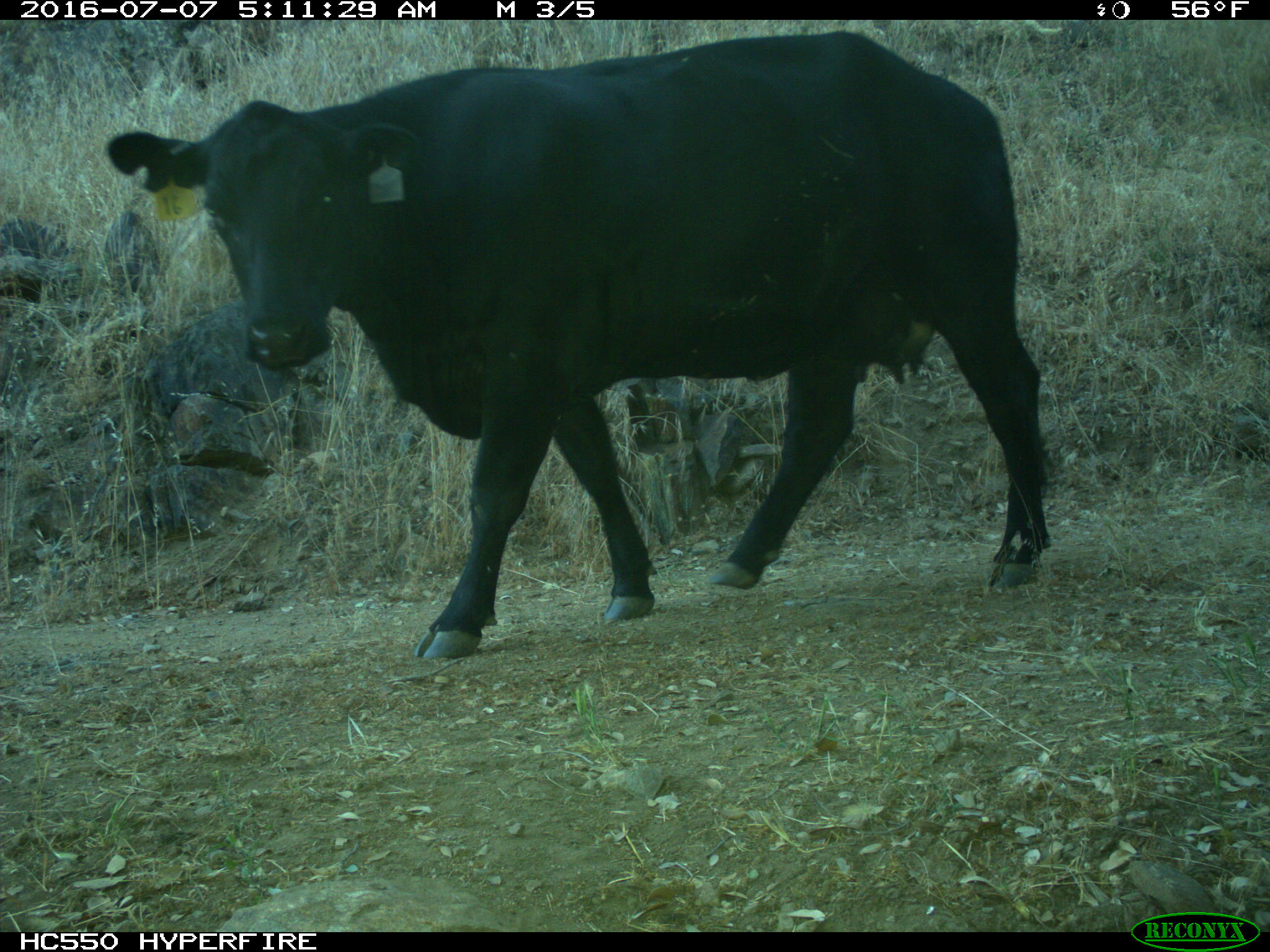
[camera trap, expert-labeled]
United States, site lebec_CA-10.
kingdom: Animalia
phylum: Chordata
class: Mammalia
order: Artiodactyla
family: Bovidae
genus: Bos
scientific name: Bos taurus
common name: domestic cow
Bos taurus (domestic cow).